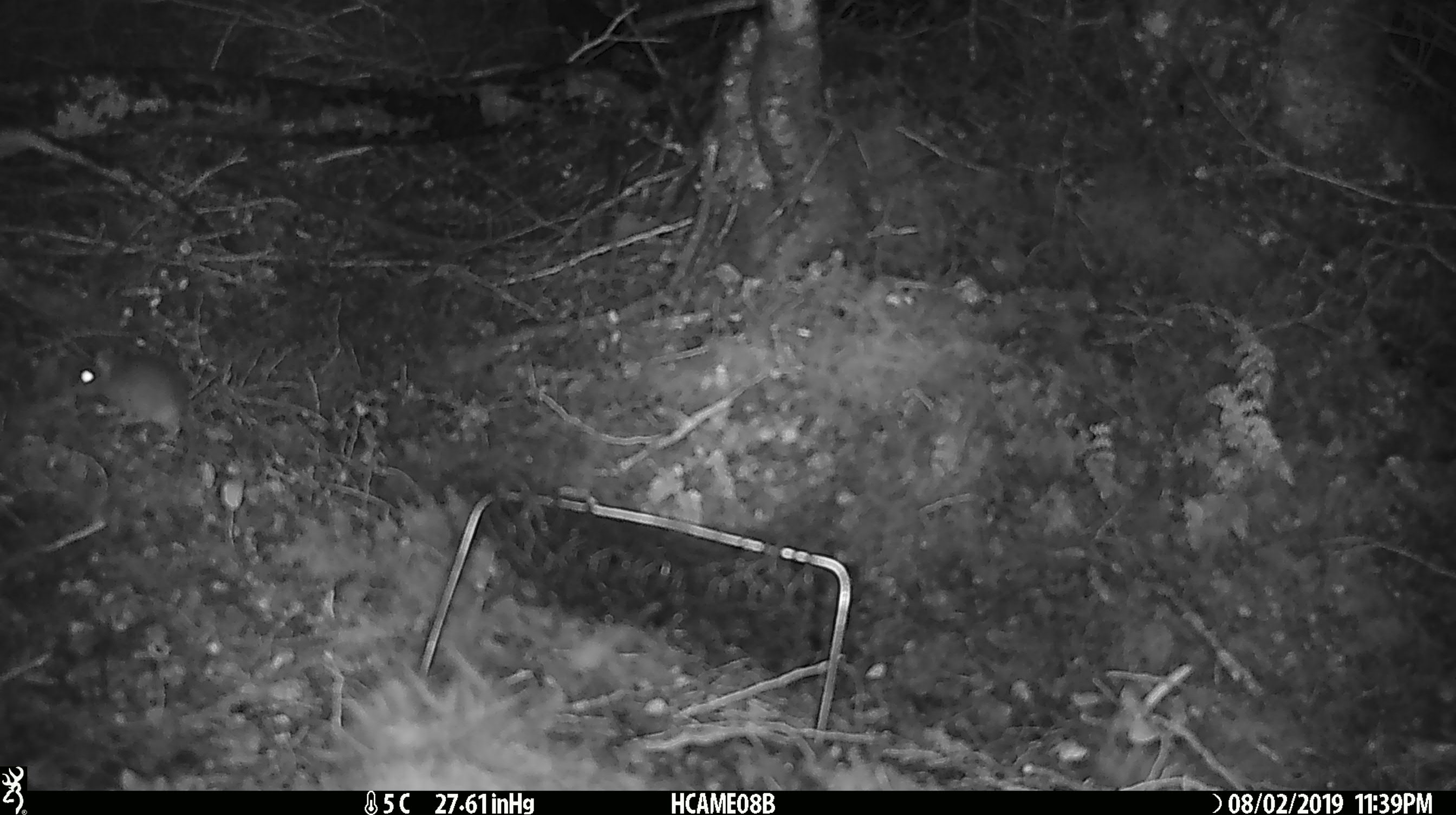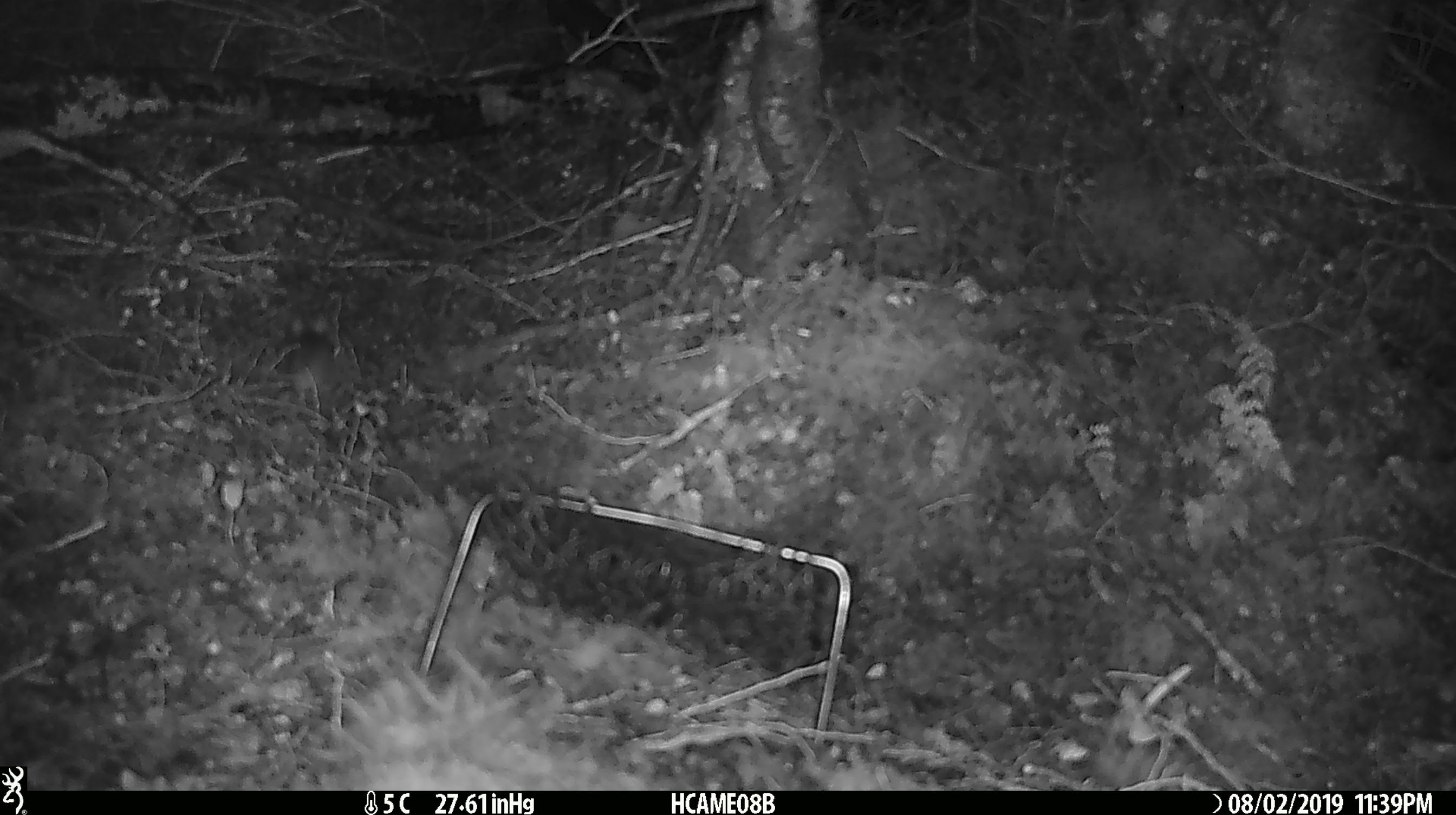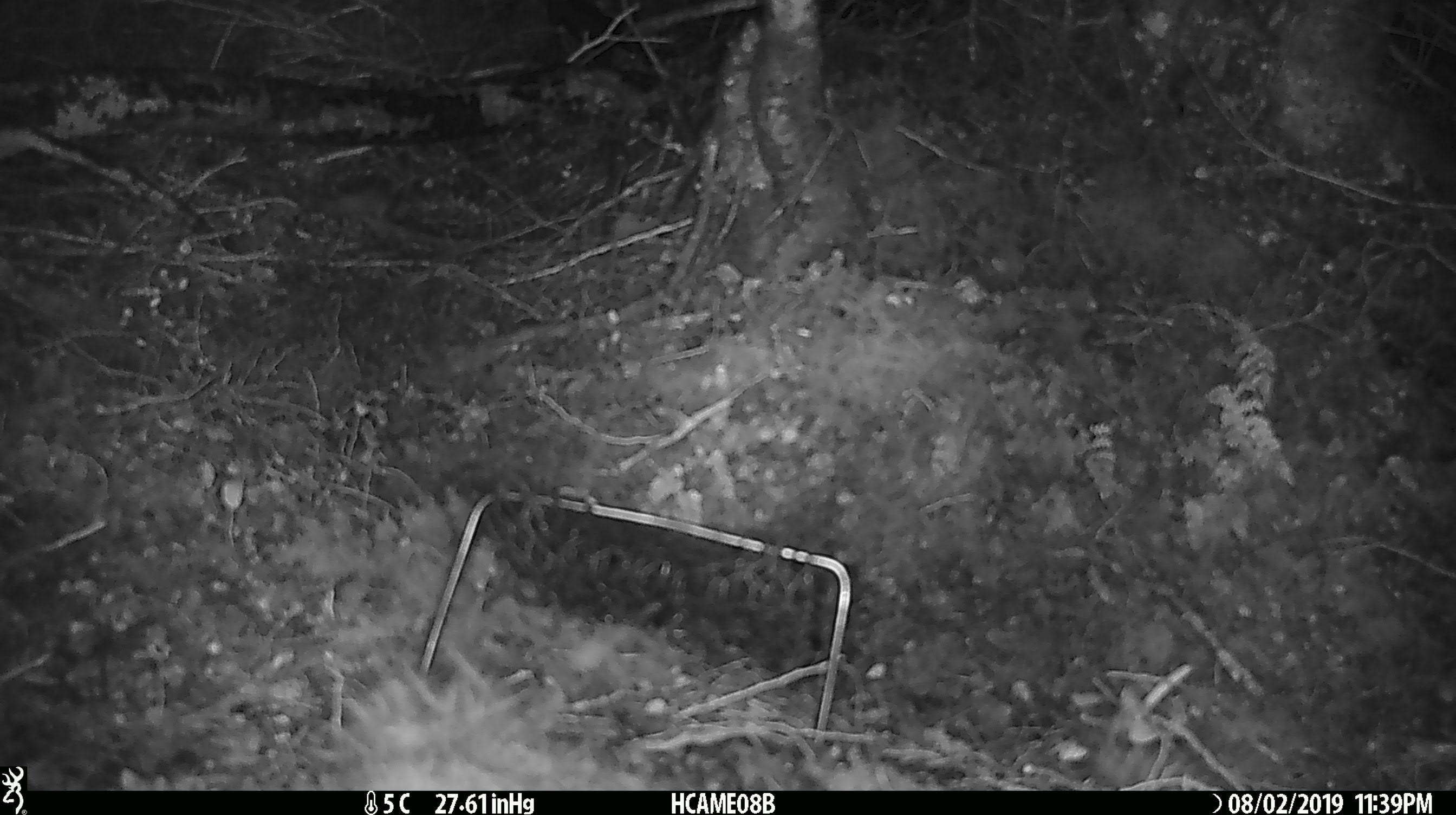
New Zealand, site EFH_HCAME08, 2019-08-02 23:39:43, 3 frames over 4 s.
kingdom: Animalia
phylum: Chordata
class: Mammalia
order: Rodentia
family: Muridae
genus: Mus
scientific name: Mus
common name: mouse